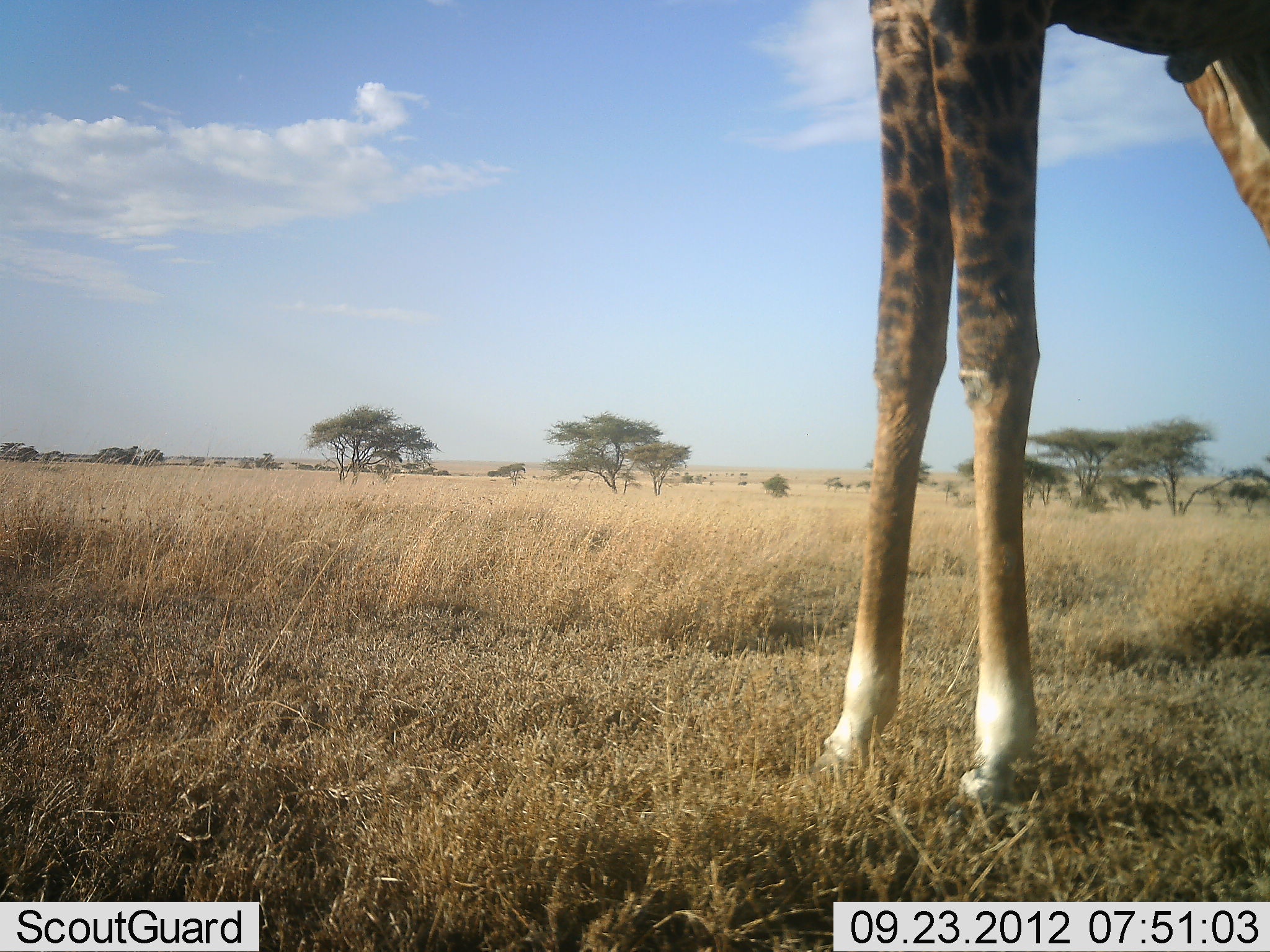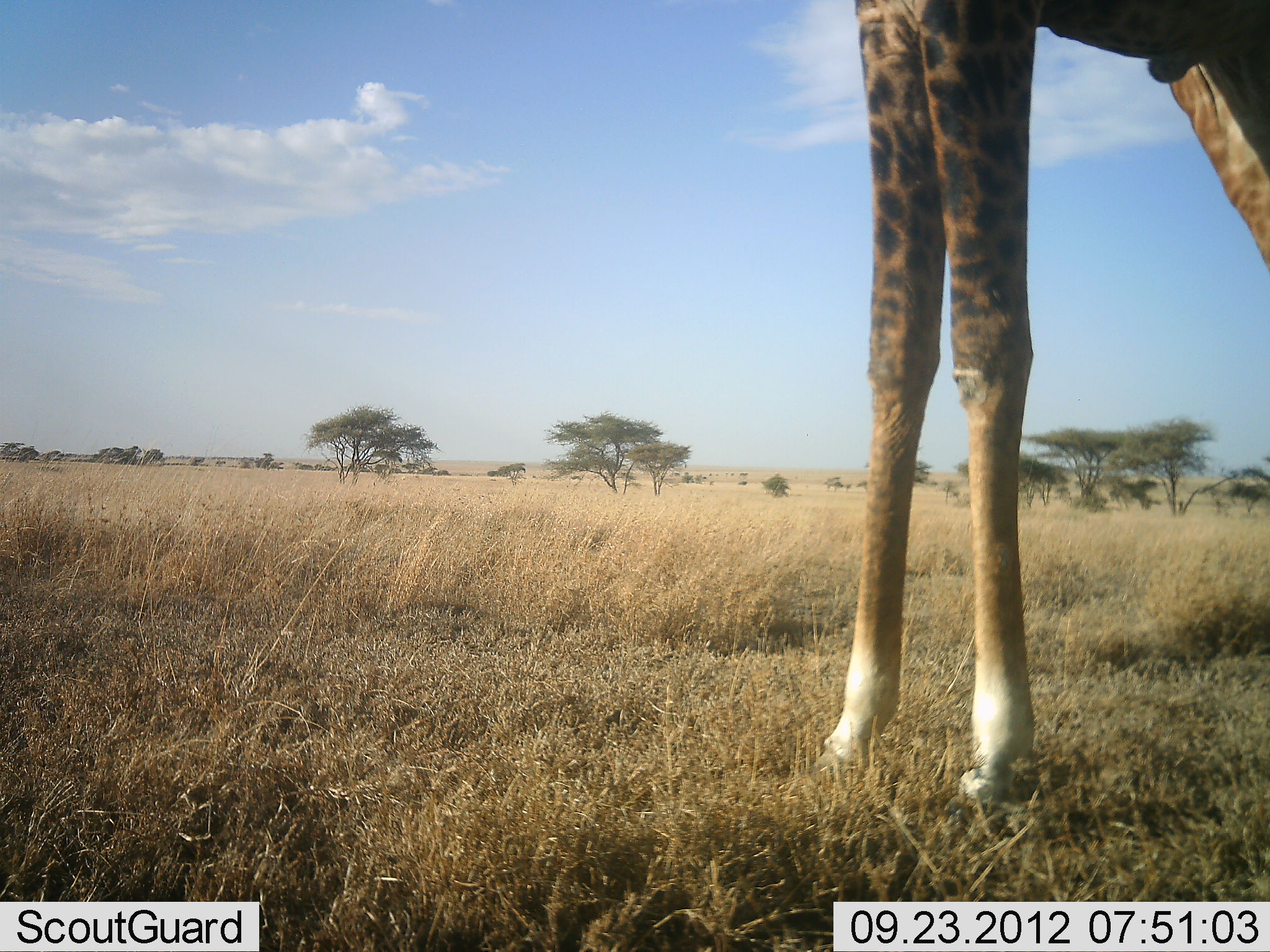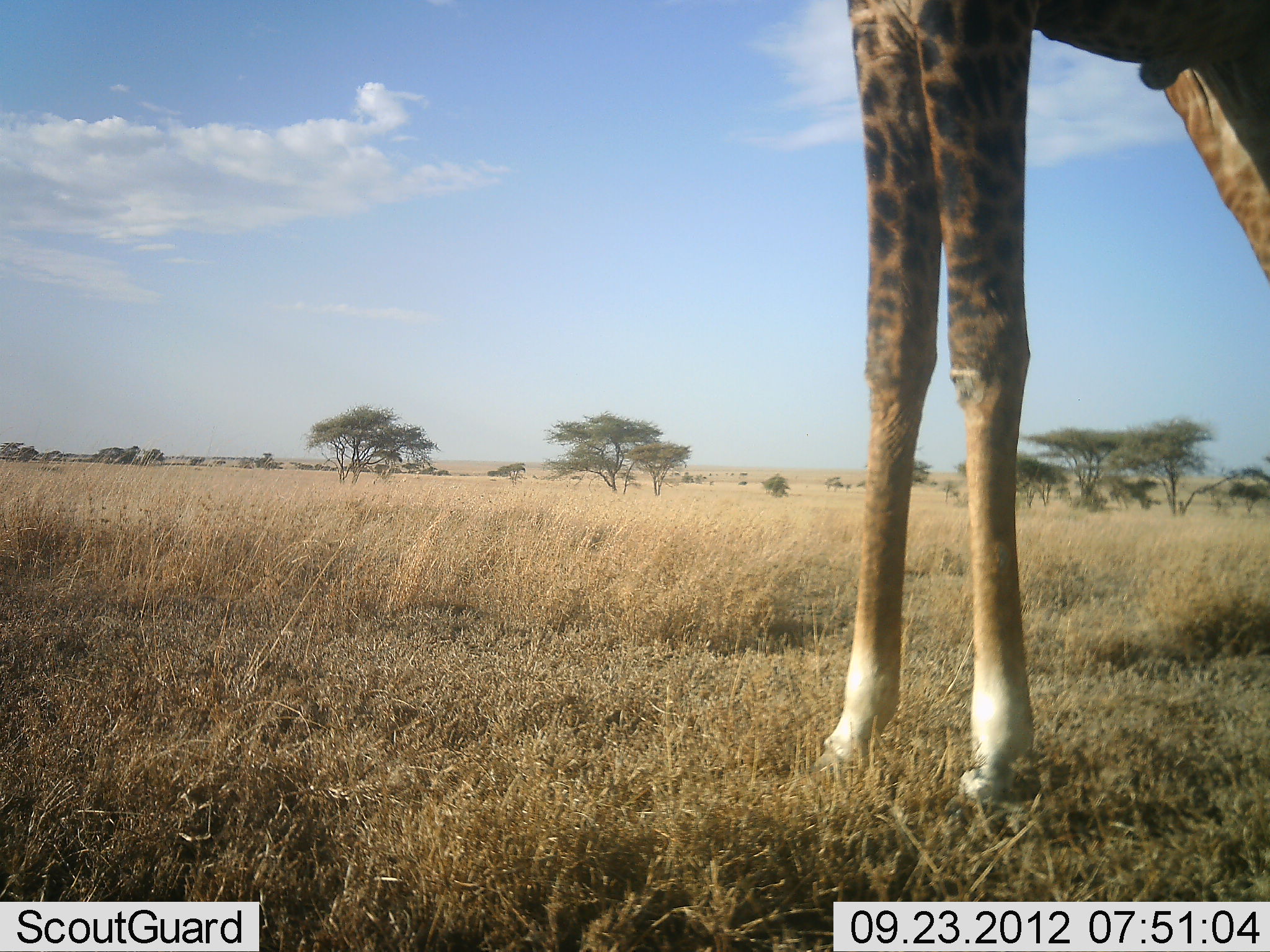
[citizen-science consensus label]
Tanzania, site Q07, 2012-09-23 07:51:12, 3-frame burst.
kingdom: Animalia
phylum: Chordata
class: Mammalia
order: Artiodactyla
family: Giraffidae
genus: Giraffa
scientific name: Giraffa camelopardalis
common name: giraffe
Giraffe (Giraffa camelopardalis), count 1. Behavior (volunteer vote fractions): standing 100%, resting 0%, moving 0%, interacting 0%. Young present (vote fraction): 0%. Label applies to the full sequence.